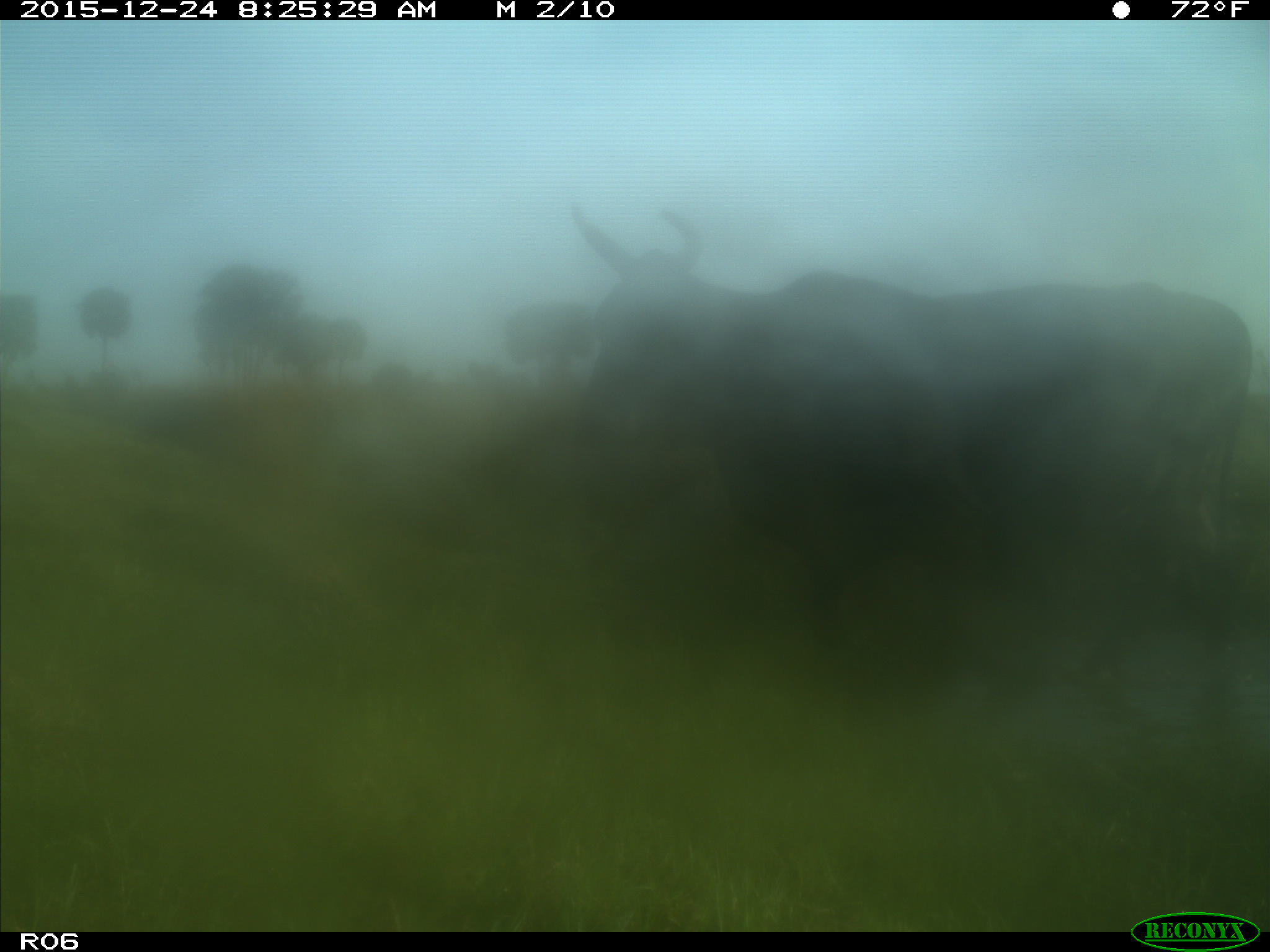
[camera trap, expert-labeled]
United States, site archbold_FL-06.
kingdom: Animalia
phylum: Chordata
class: Mammalia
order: Artiodactyla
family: Bovidae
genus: Bos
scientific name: Bos taurus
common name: domestic cow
Bos taurus (domestic cow).